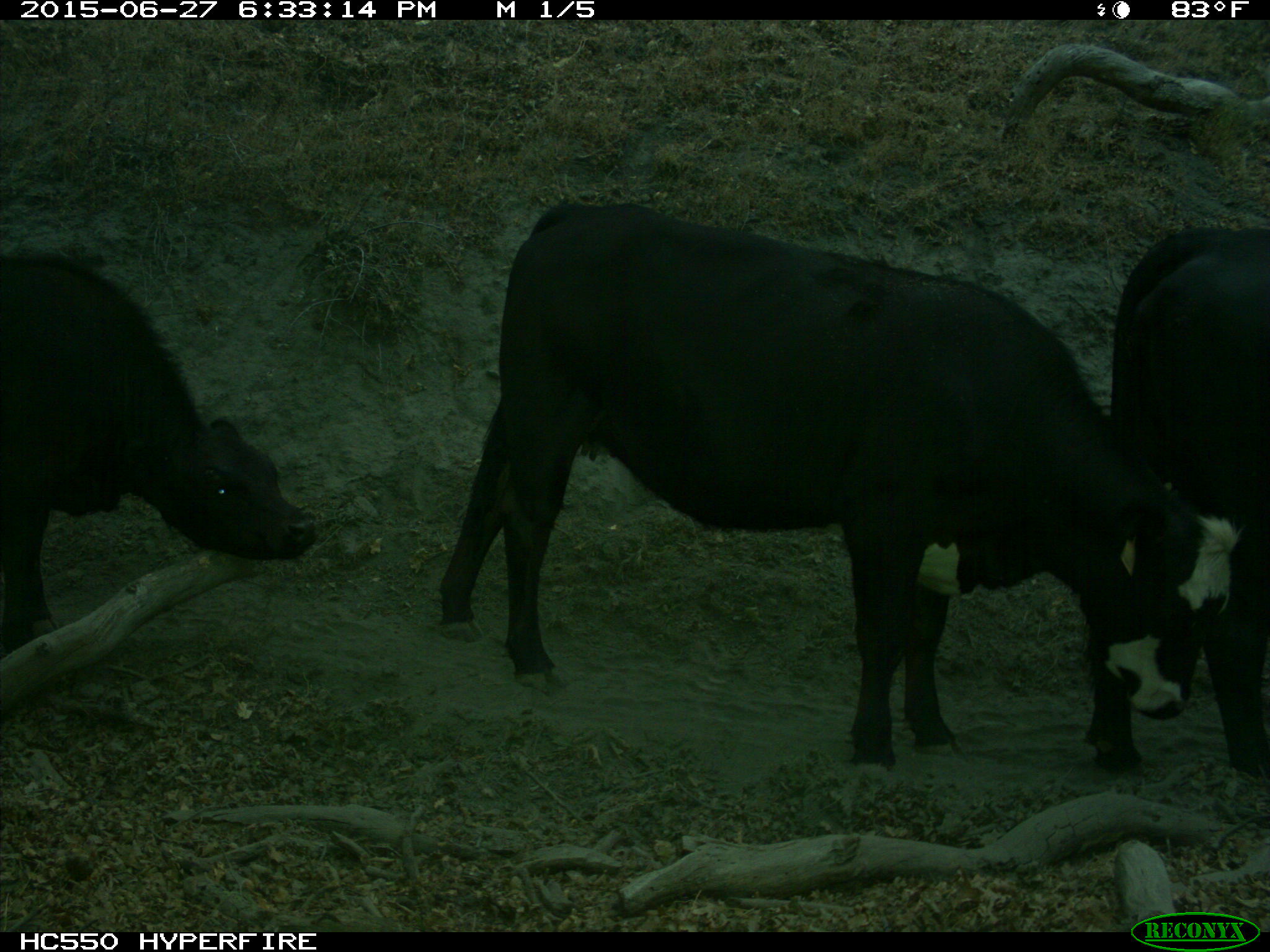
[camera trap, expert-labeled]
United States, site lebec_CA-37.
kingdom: Animalia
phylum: Chordata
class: Mammalia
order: Artiodactyla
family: Bovidae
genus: Bos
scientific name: Bos taurus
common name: domestic cow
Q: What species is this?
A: Bos taurus (domestic cow).